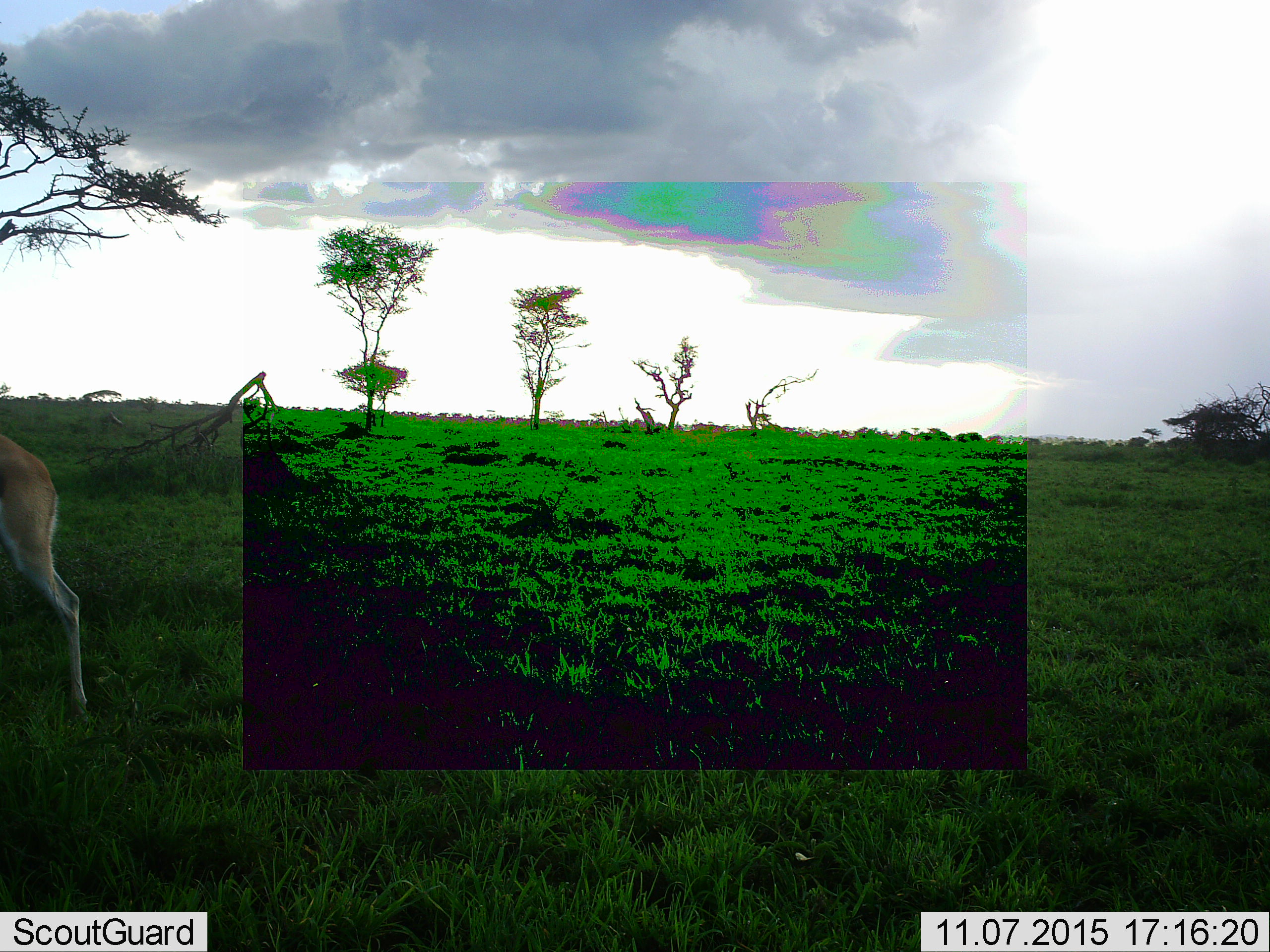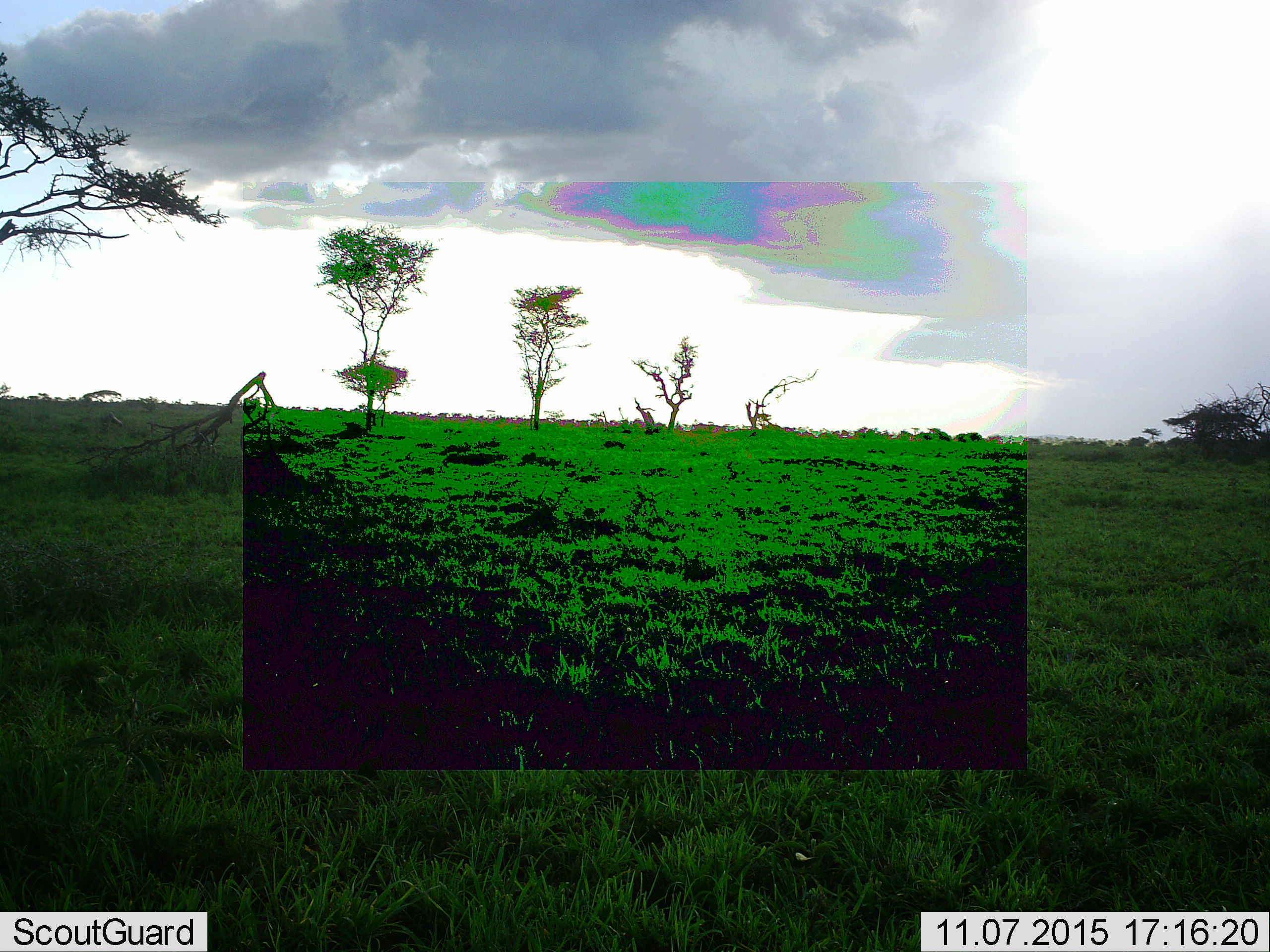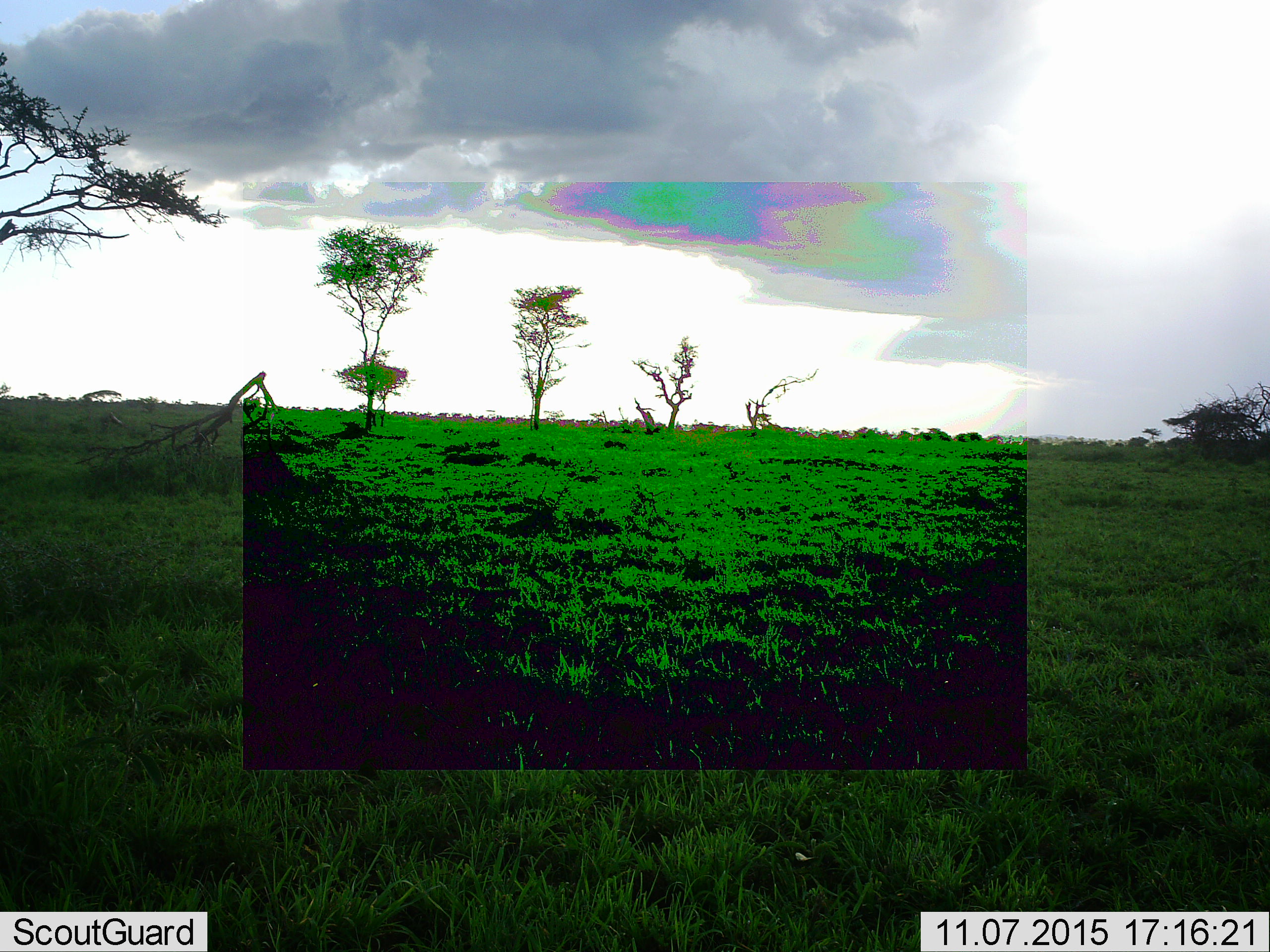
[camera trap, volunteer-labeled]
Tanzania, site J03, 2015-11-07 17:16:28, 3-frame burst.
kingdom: Animalia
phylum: Chordata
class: Mammalia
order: Artiodactyla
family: Bovidae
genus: Eudorcas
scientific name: Eudorcas thomsonii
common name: thomson's gazelle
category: gazellethomsons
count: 1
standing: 25%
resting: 0%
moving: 75%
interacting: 0%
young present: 0%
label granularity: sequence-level